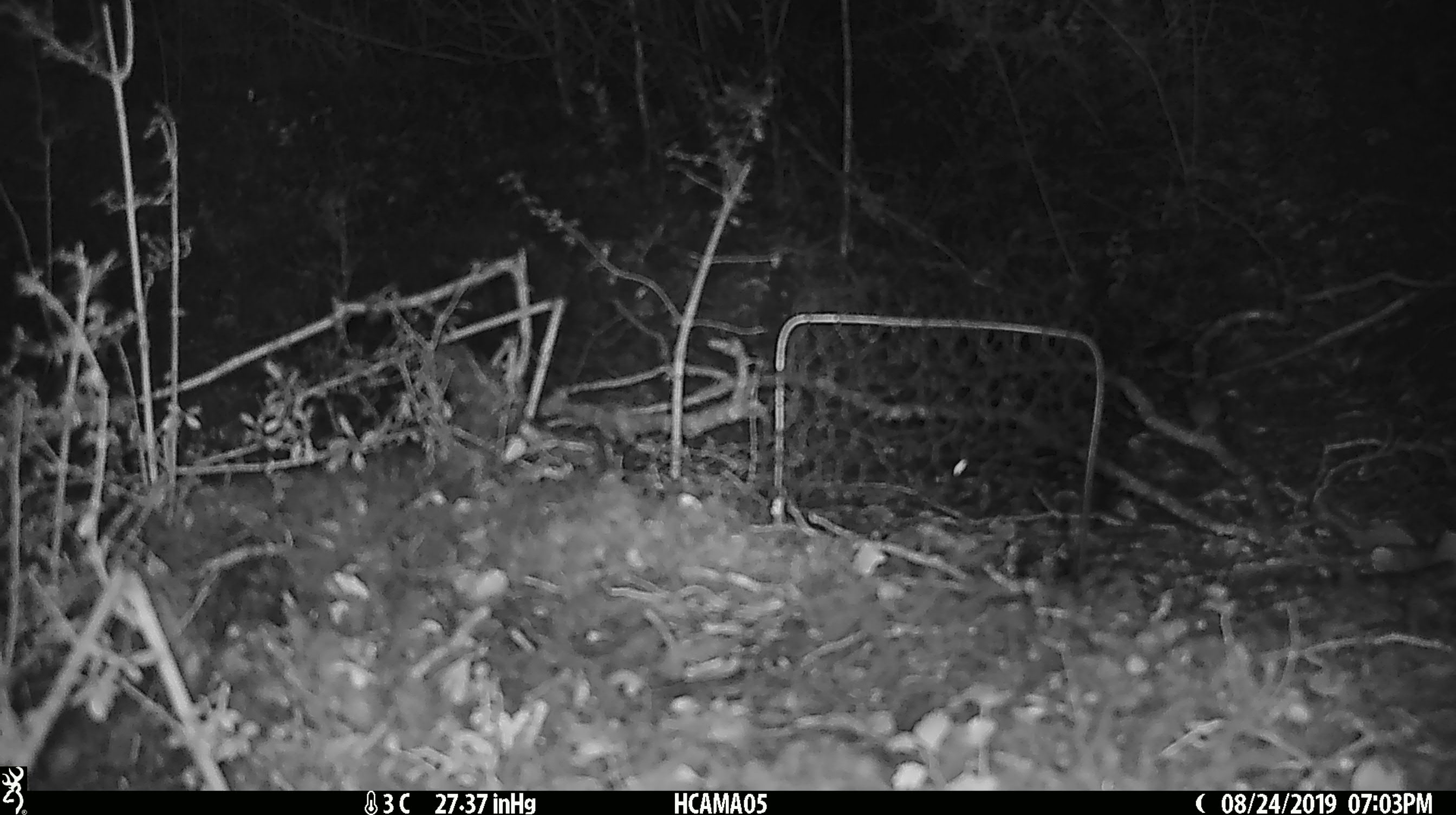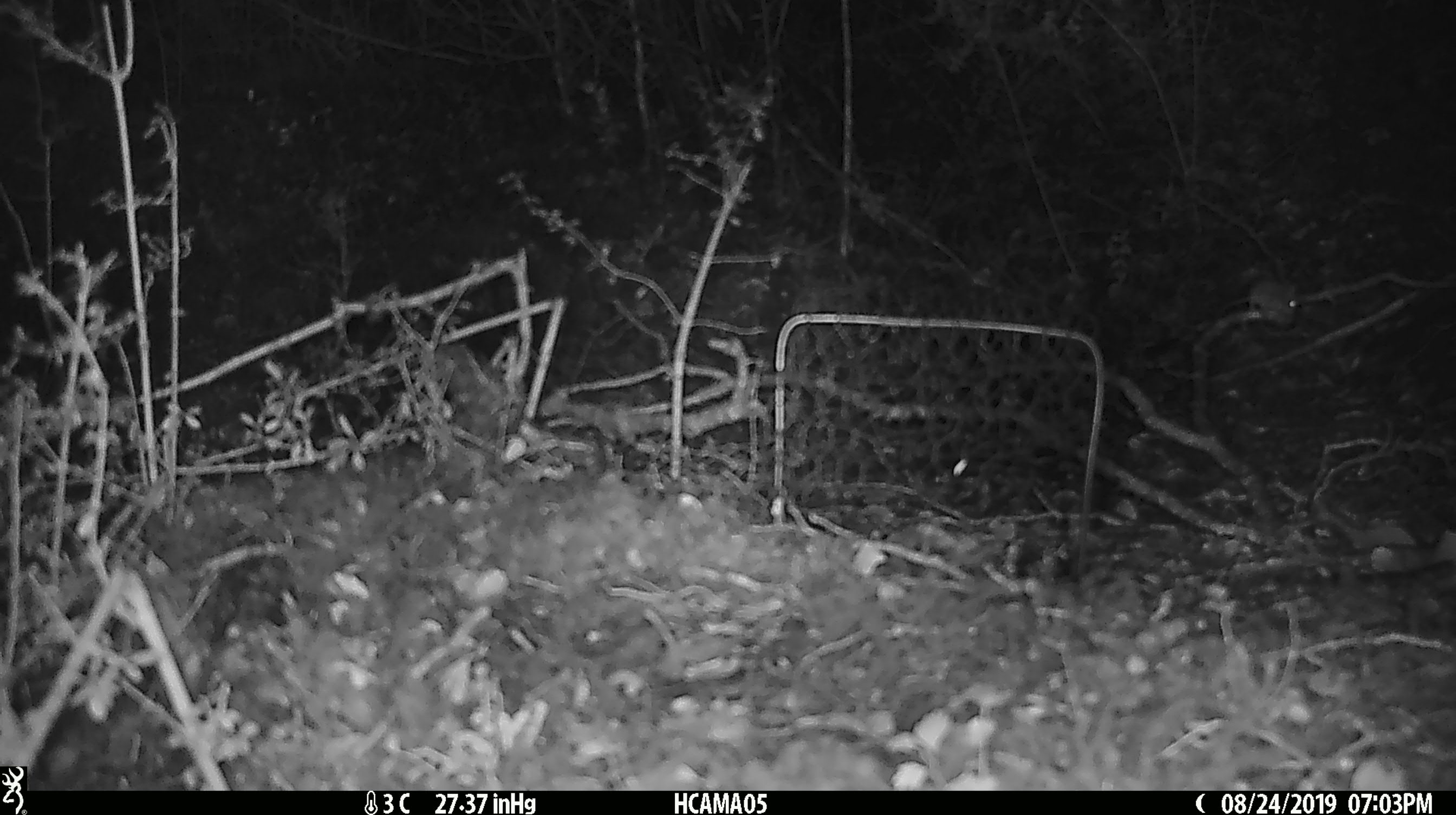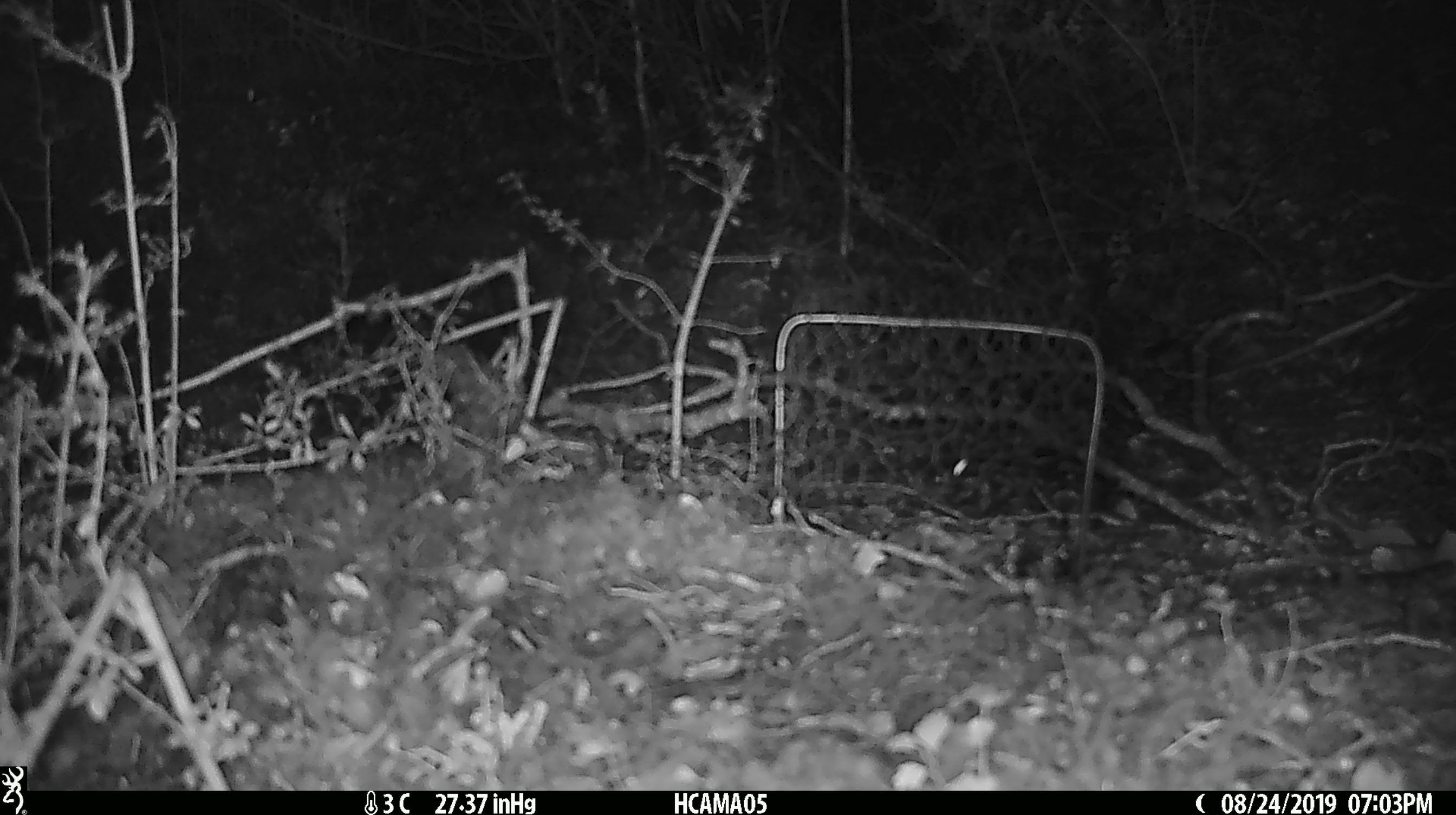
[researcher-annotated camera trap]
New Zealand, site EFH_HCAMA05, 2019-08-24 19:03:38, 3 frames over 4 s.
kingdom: Animalia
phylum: Chordata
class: Mammalia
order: Rodentia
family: Muridae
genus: Mus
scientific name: Mus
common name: mouse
Mouse (Mus).